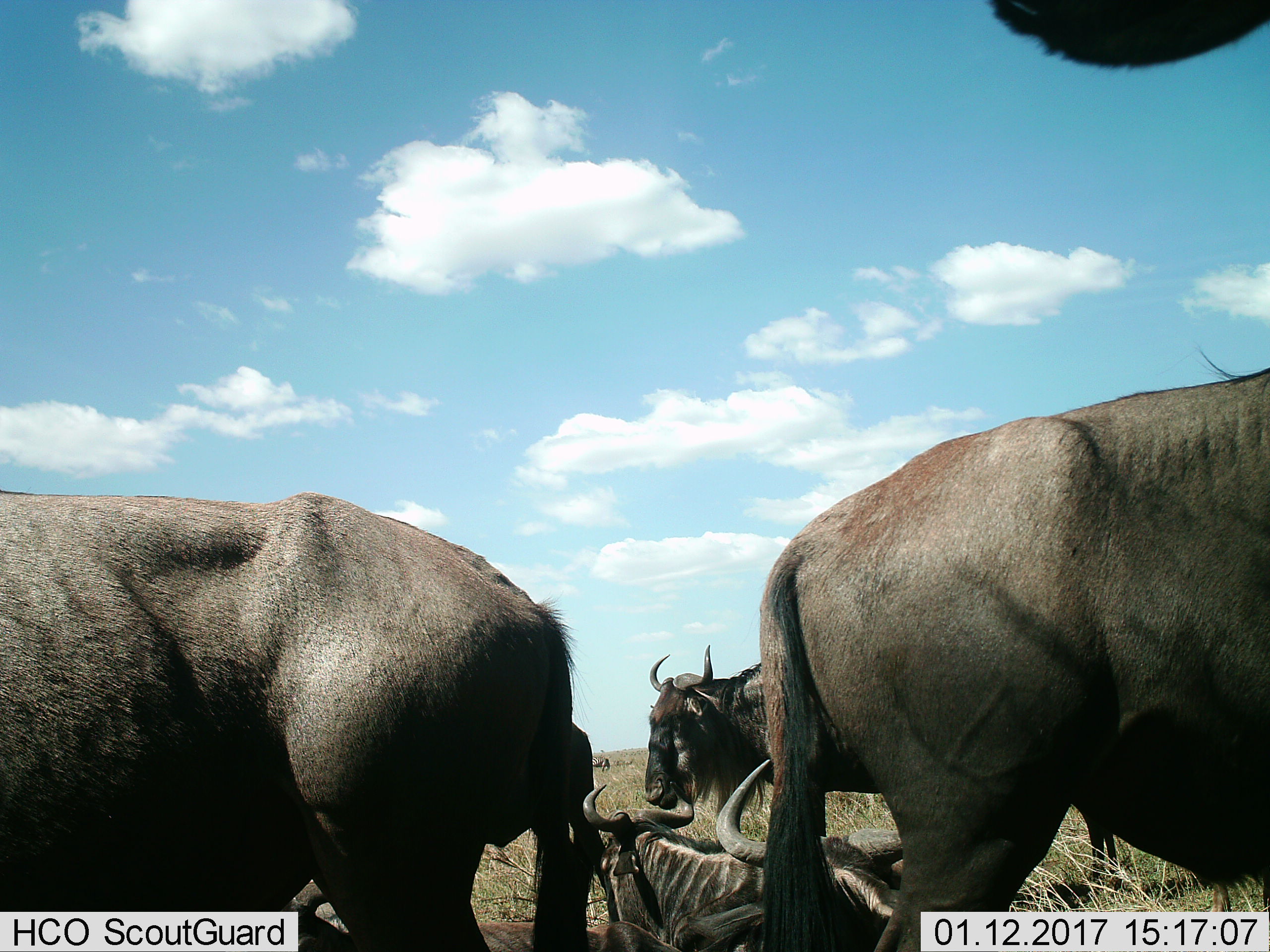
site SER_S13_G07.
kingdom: Animalia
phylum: Chordata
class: Mammalia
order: Artiodactyla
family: Bovidae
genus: Connochaetes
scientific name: Connochaetes taurinus taurinus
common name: blue wildebeest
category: wildebeestblue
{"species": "wildebeestblue (blue wildebeest) (Connochaetes taurinus taurinus)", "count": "6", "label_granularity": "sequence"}